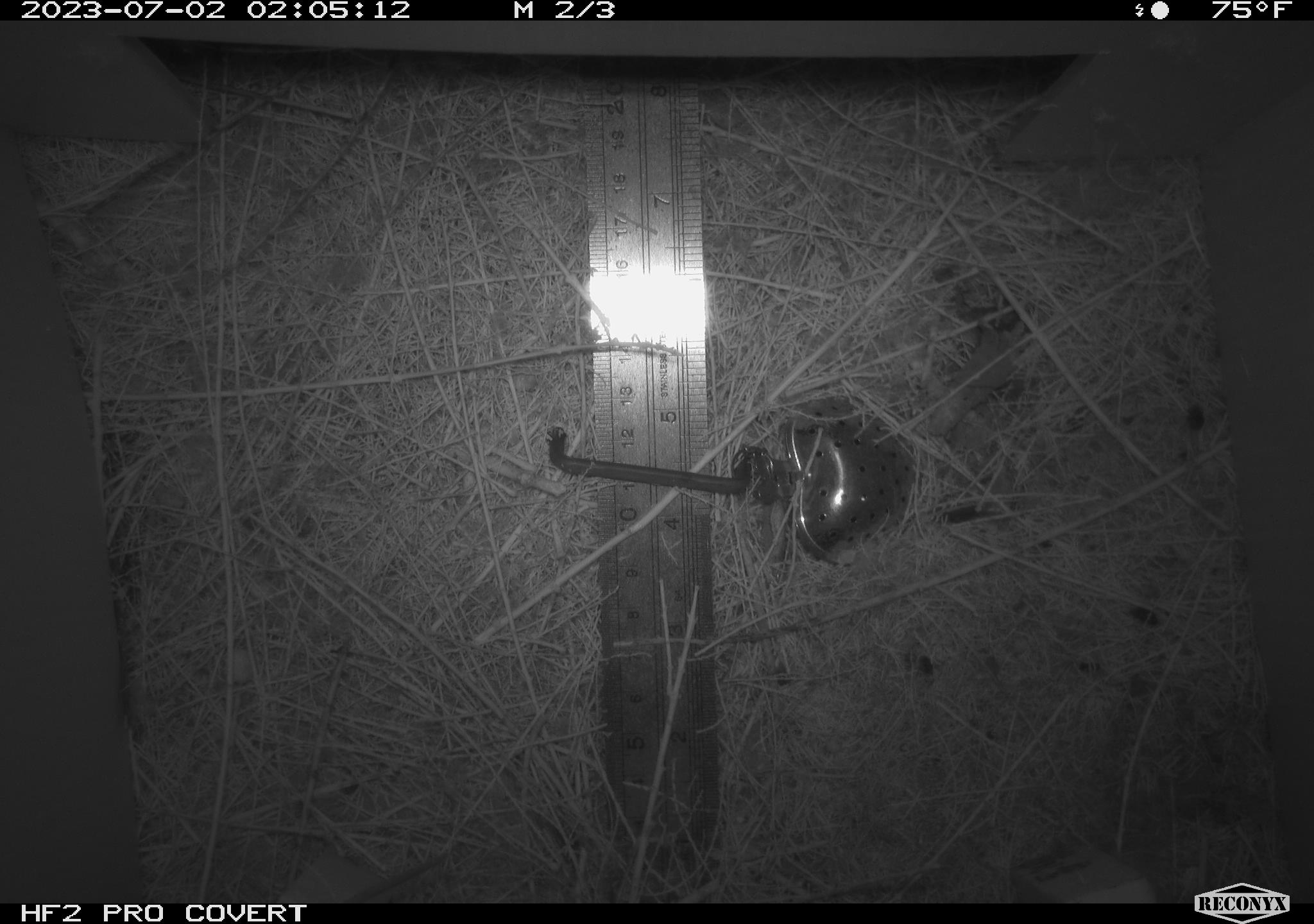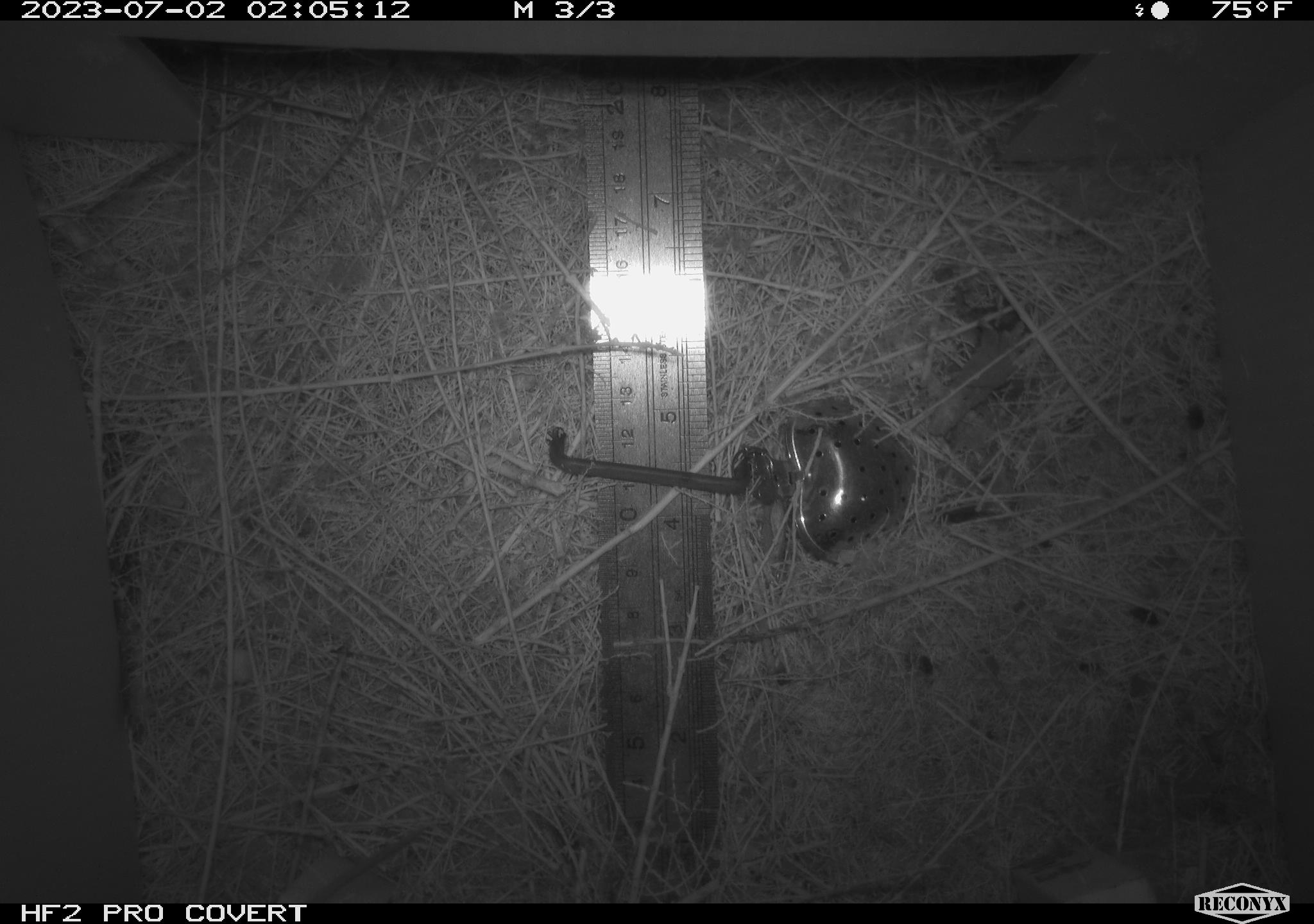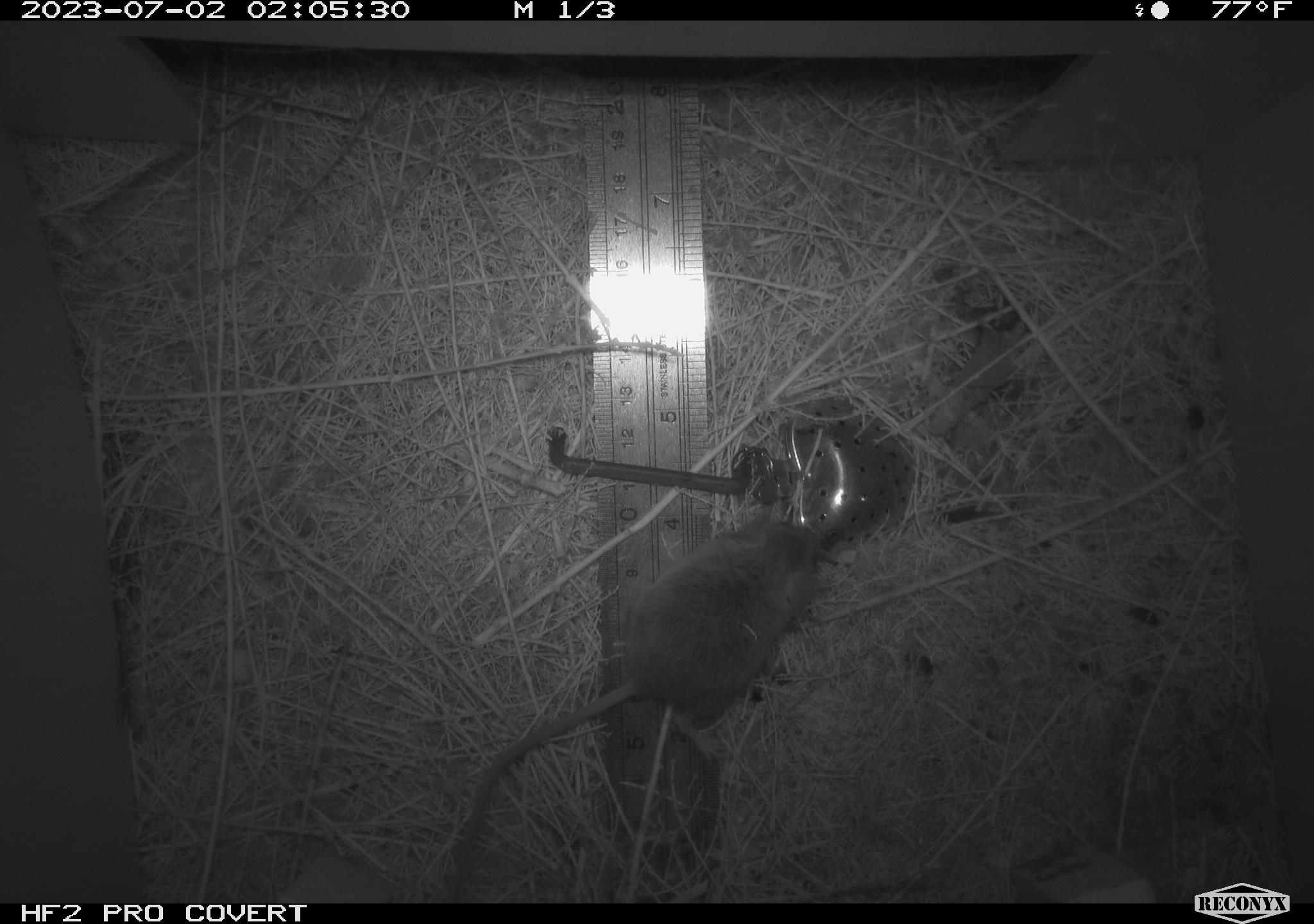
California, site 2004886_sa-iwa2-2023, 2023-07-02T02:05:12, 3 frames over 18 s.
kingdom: Animalia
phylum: Chordata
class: Mammalia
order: Rodentia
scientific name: Rodentia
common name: mouse species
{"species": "mouse species (Rodentia)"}